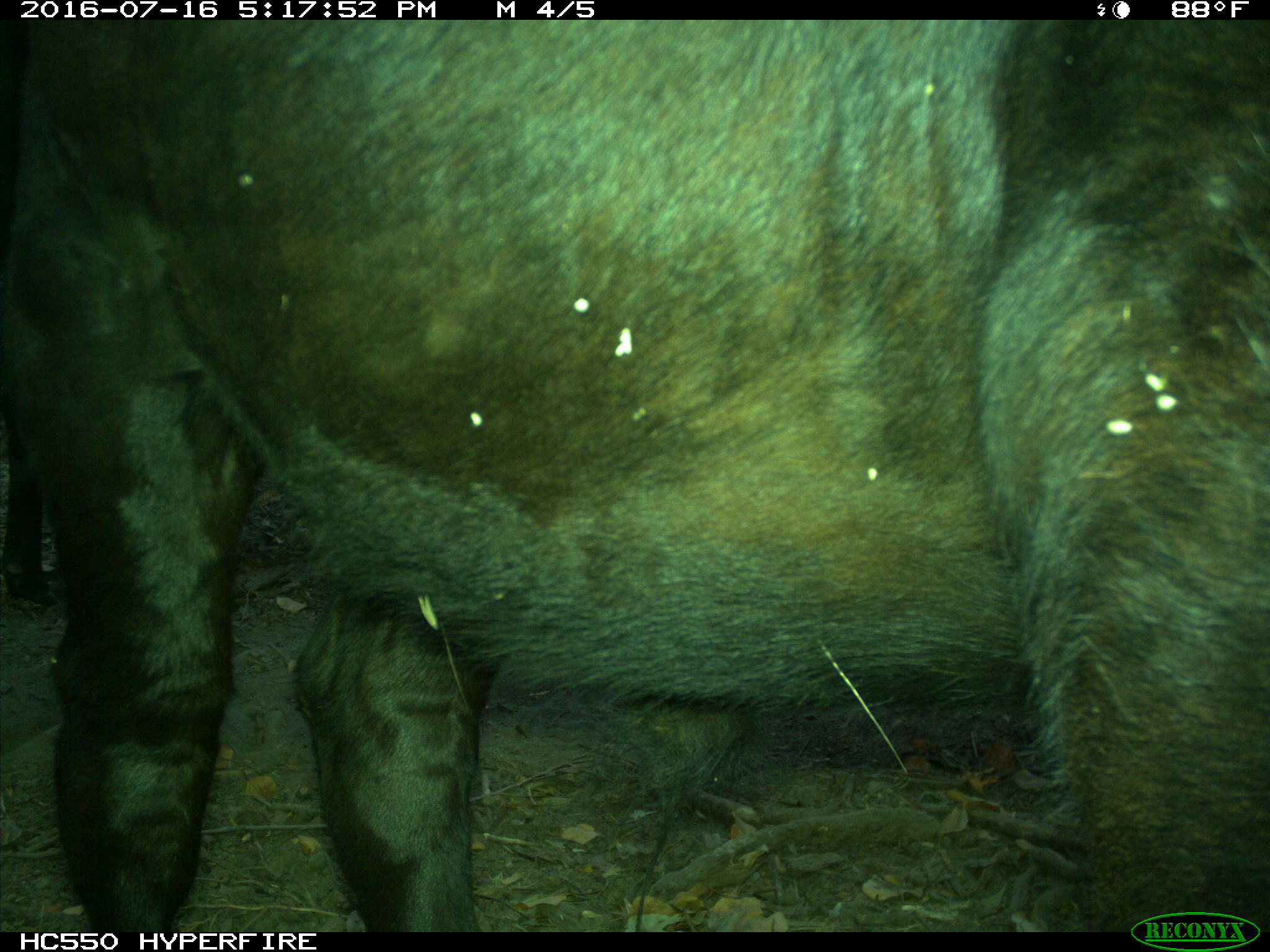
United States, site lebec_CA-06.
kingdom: Animalia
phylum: Chordata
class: Mammalia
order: Artiodactyla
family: Bovidae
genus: Bos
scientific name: Bos taurus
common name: domestic cow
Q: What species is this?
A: Bos taurus (domestic cow).